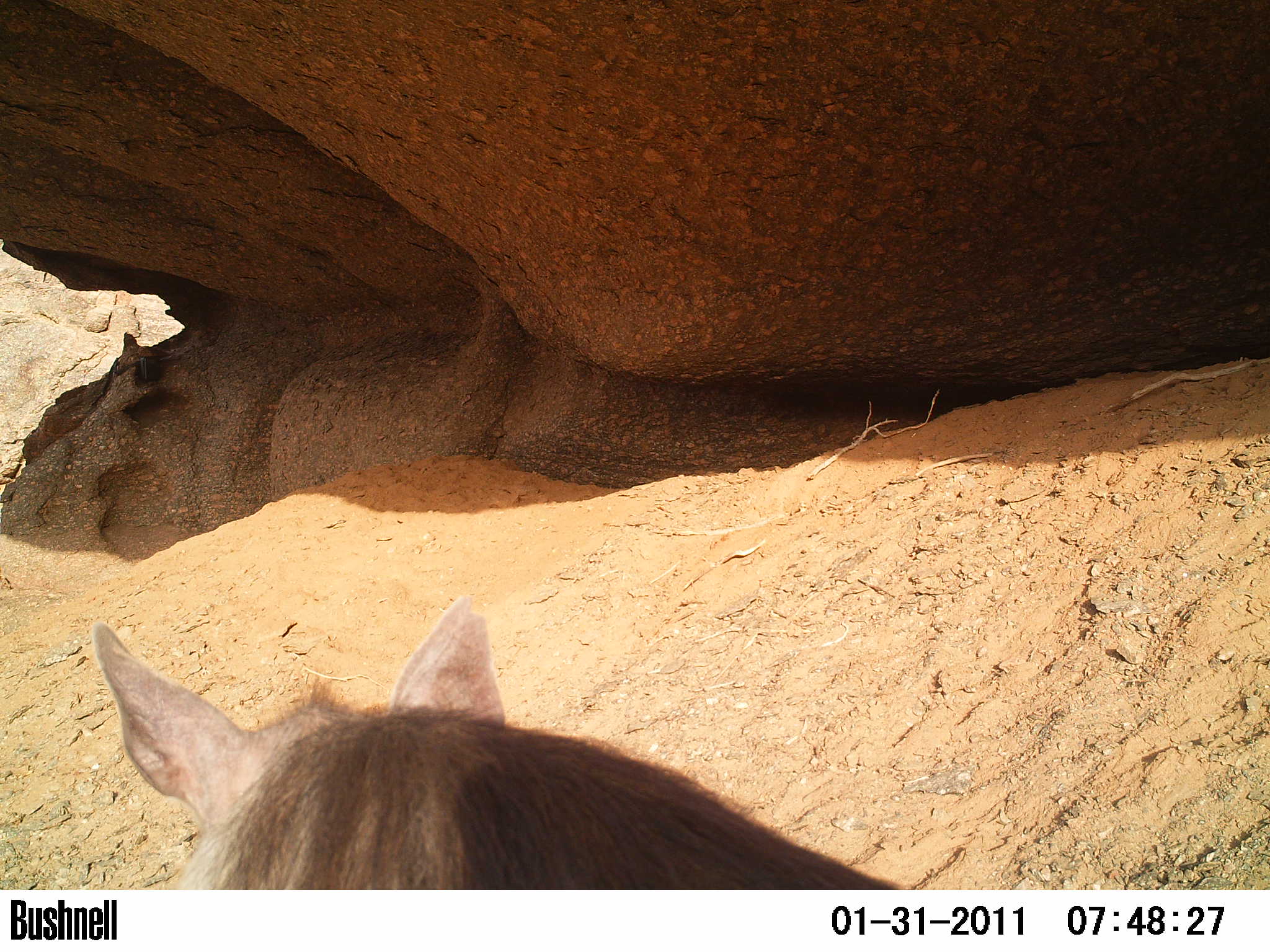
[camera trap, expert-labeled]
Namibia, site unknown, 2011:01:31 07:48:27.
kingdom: Animalia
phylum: Chordata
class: Mammalia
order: Carnivora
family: Hyaenidae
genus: Parahyaena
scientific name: Parahyaena brunnea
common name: brown hyena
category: hyaena brunnea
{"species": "hyaena brunnea (brown hyena) (Parahyaena brunnea)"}